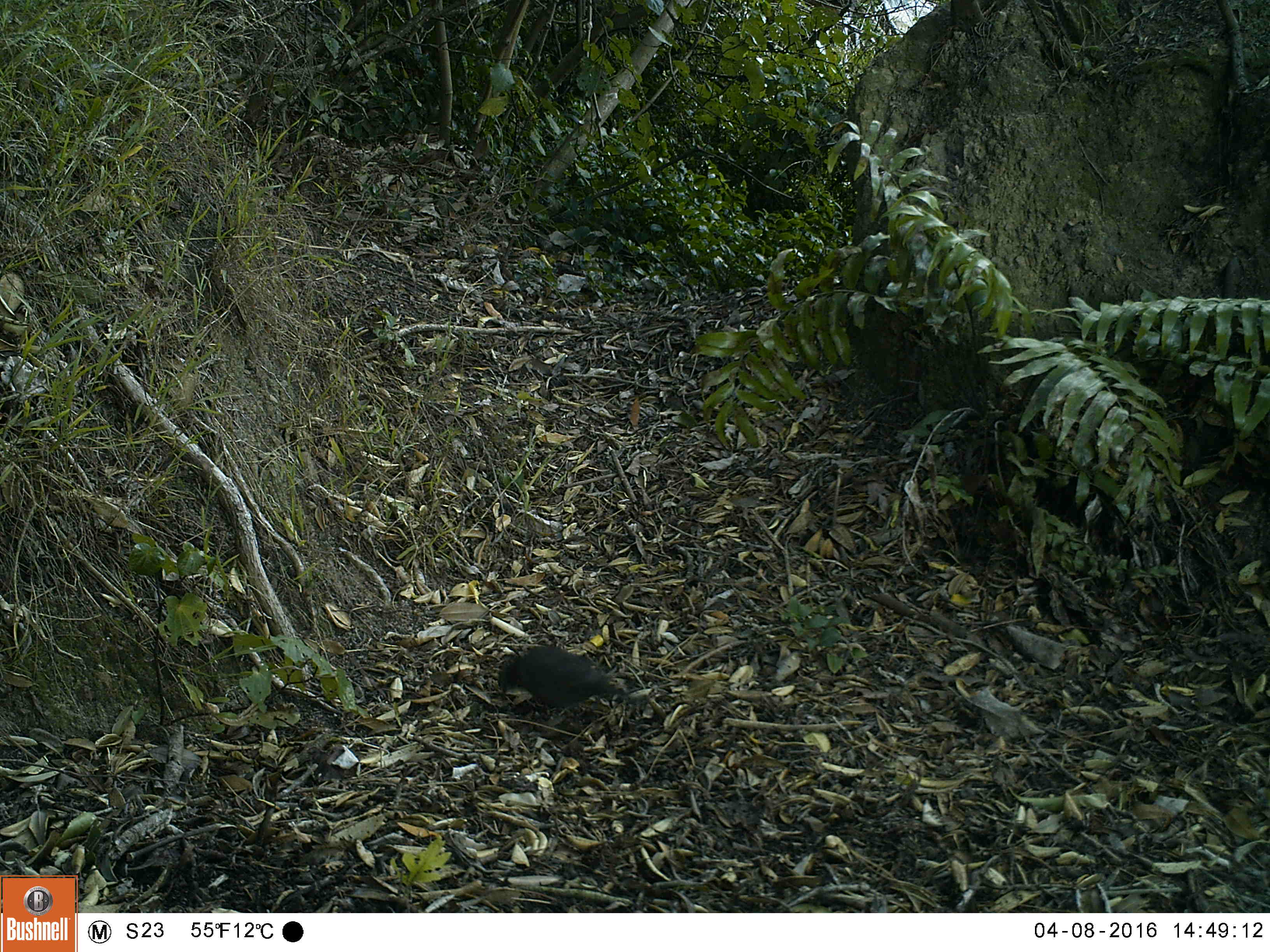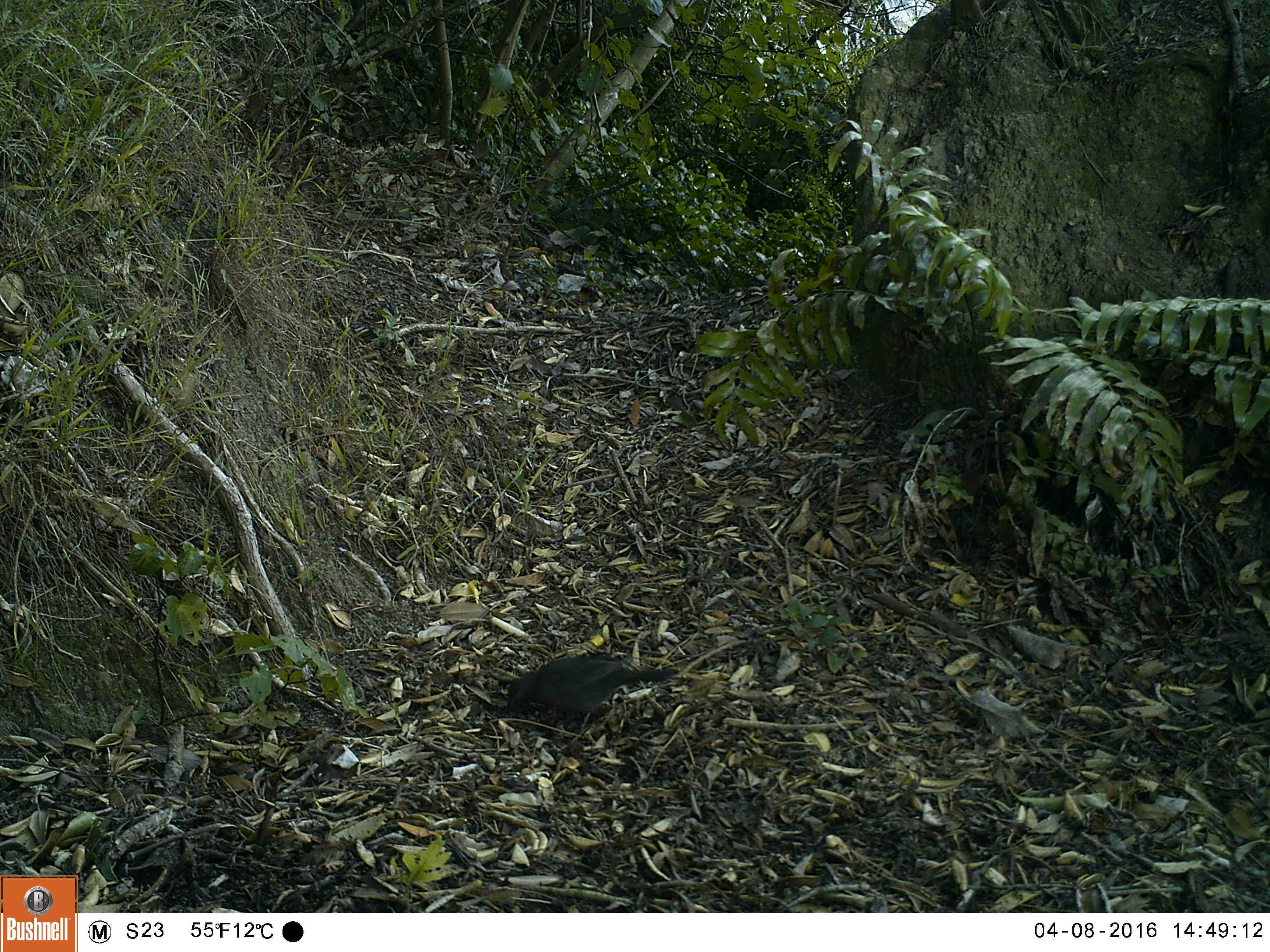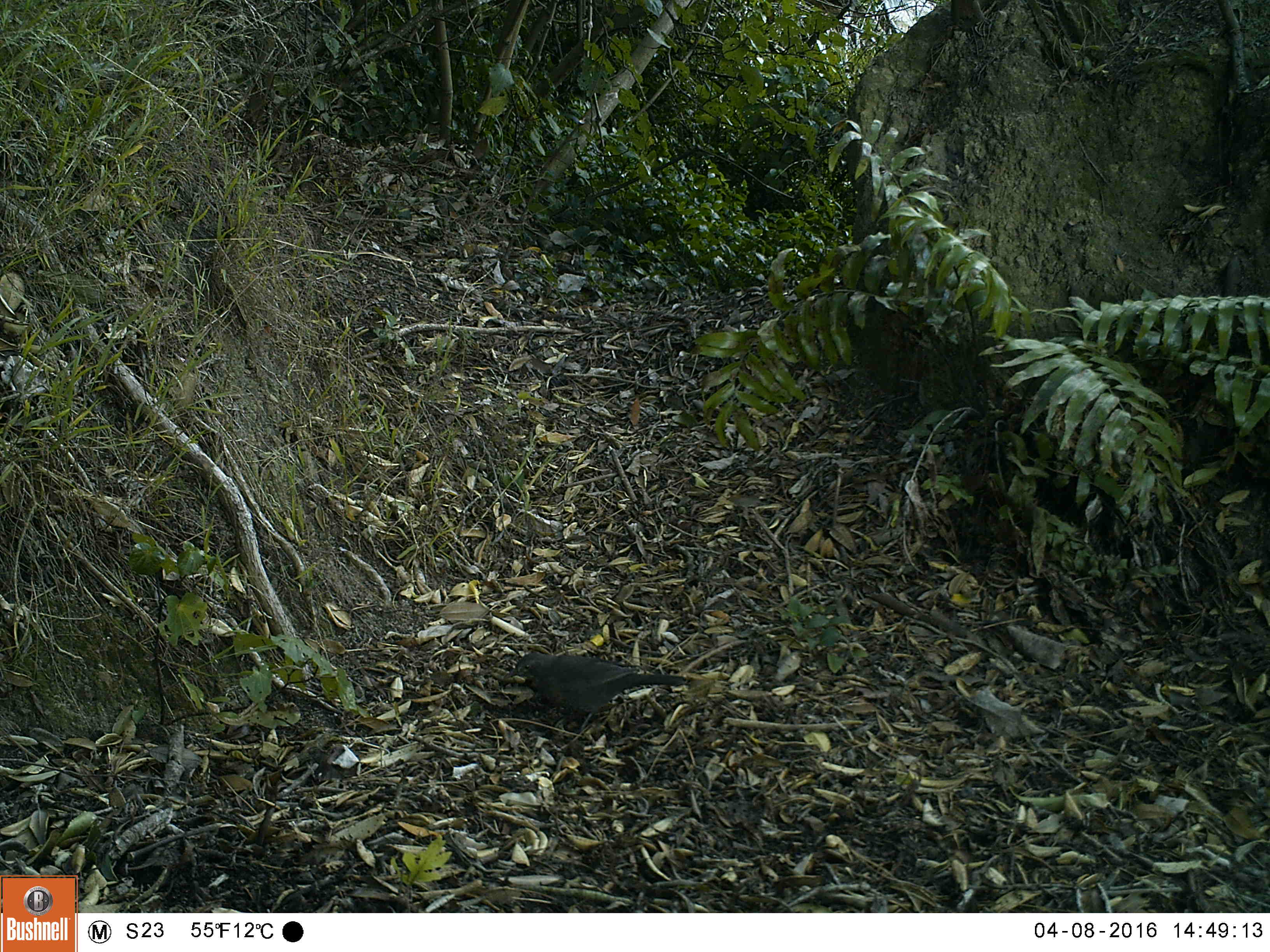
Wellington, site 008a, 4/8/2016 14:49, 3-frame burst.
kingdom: Animalia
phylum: Chordata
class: Aves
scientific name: Aves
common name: bird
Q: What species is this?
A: Bird (Aves).